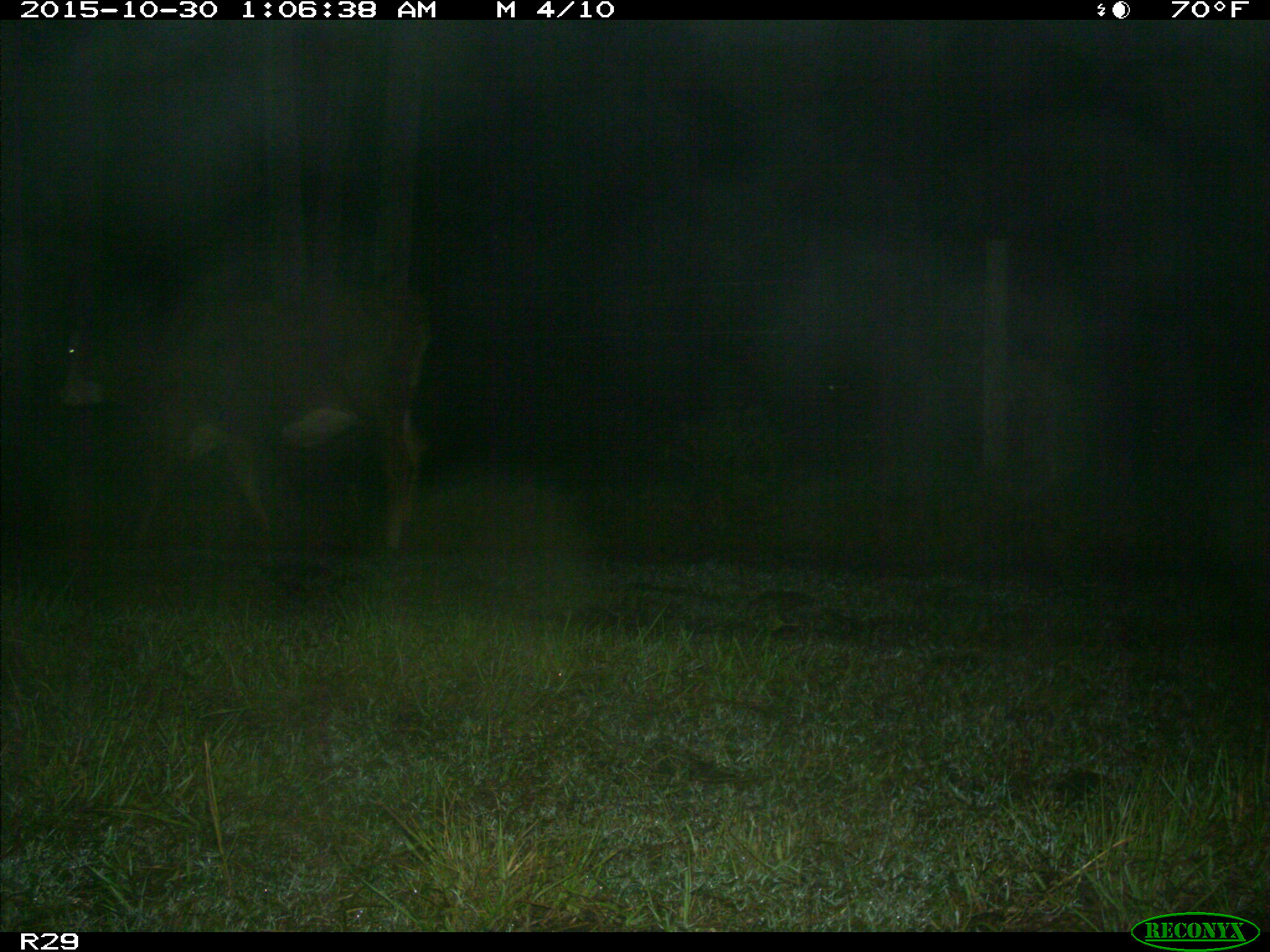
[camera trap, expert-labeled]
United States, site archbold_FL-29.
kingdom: Animalia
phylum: Chordata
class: Mammalia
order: Artiodactyla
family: Bovidae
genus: Bos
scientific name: Bos taurus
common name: domestic cow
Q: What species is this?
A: Bos taurus (domestic cow).